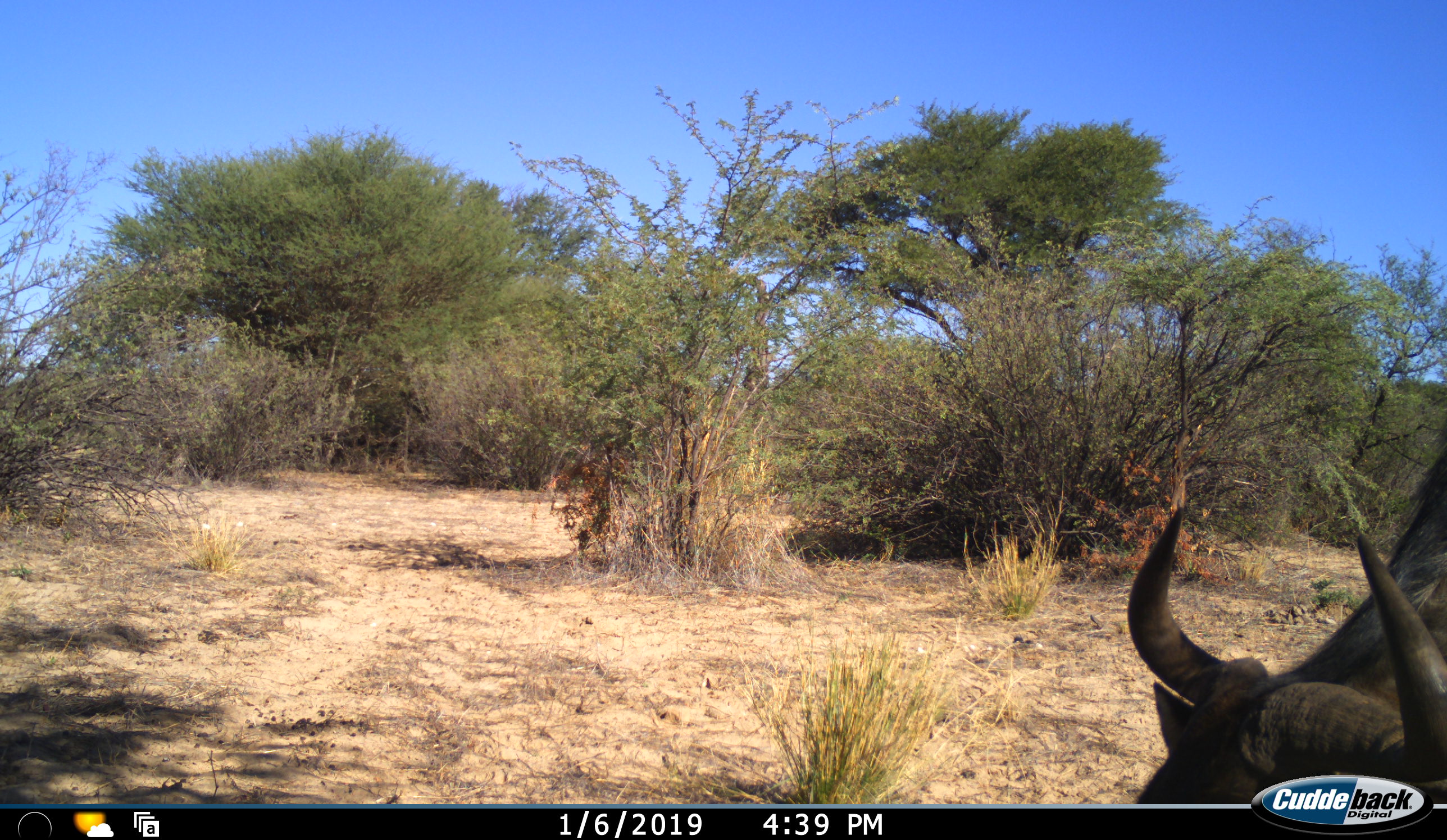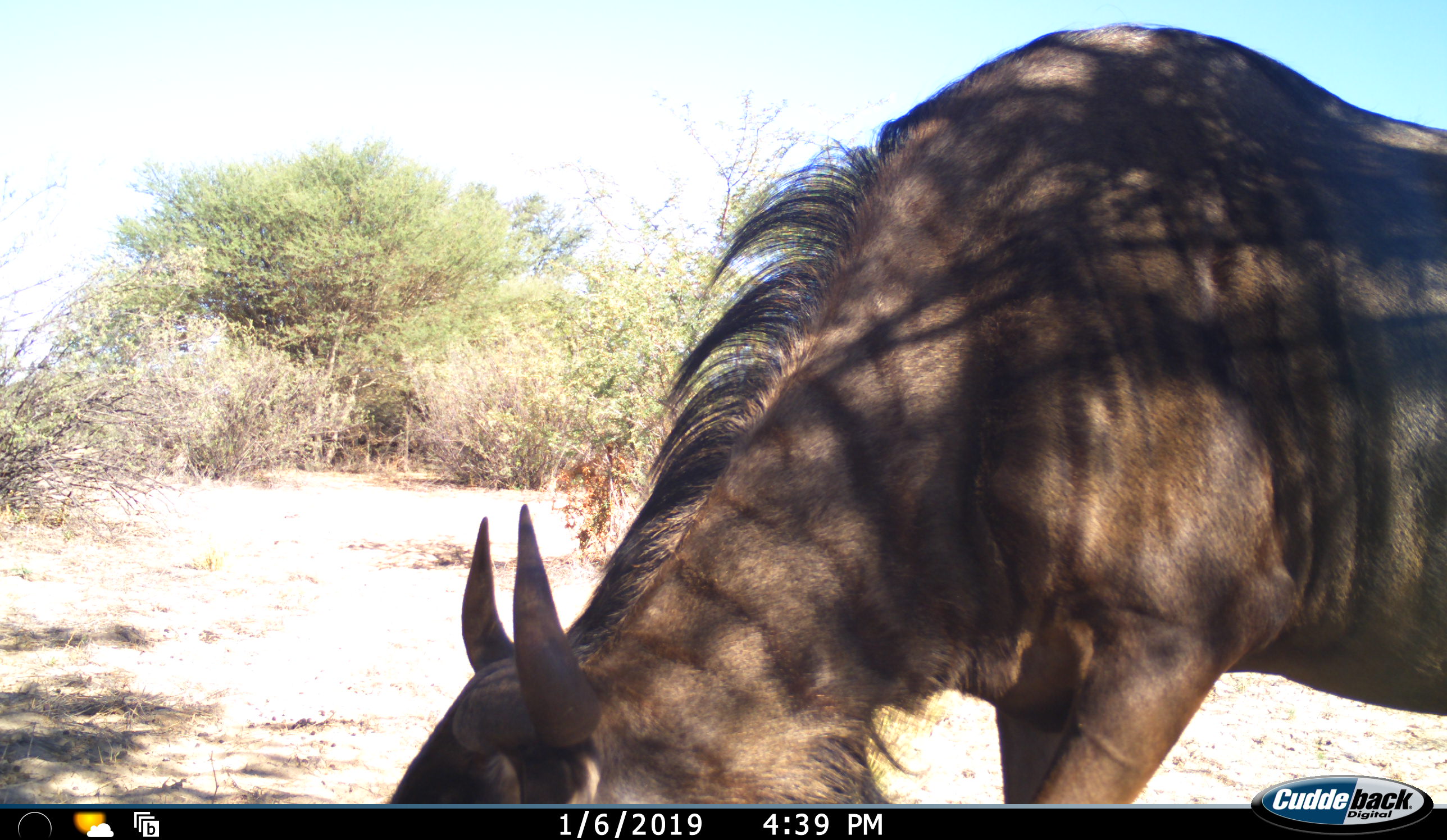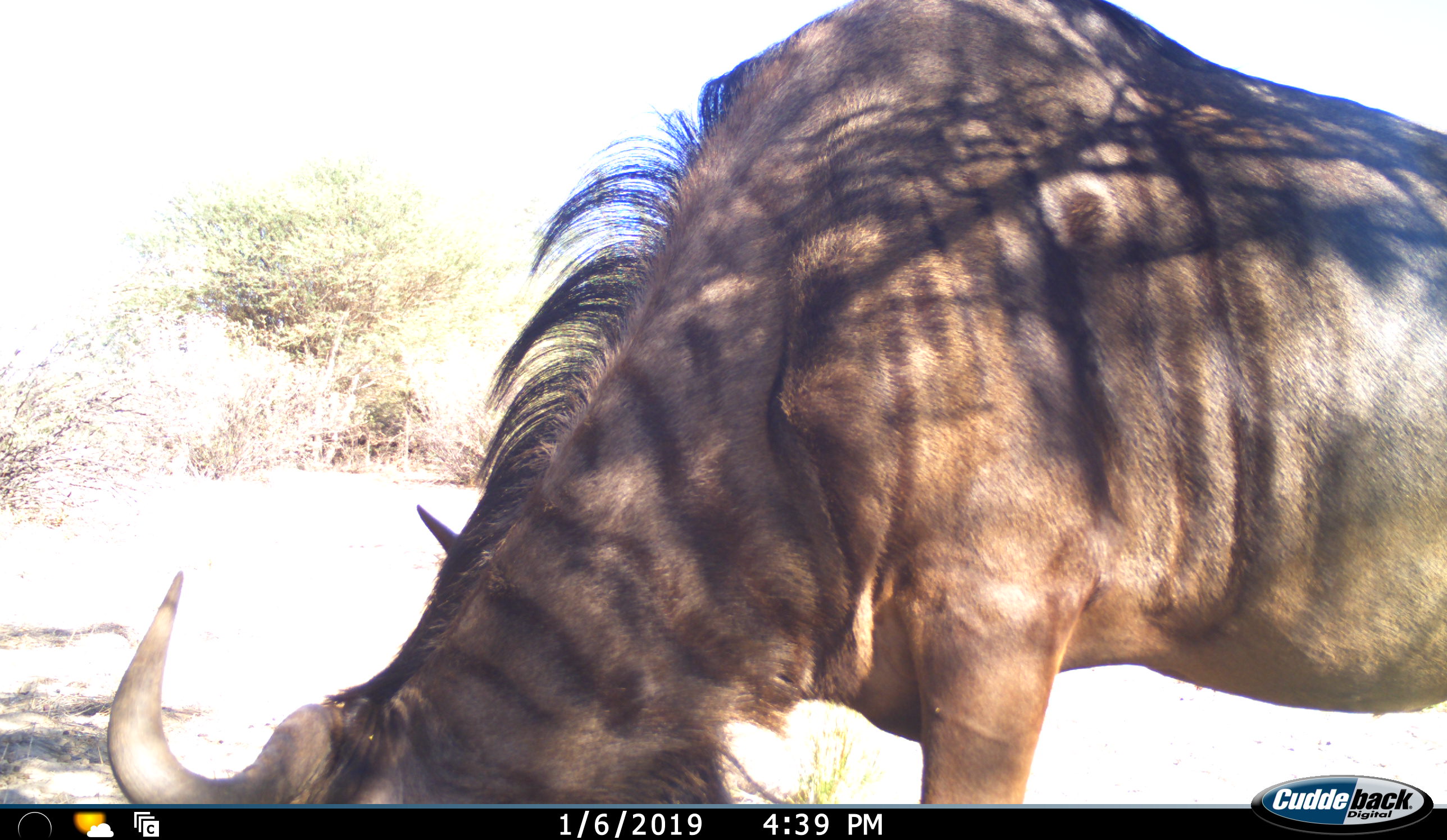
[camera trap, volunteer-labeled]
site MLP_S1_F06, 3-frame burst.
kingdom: Animalia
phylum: Chordata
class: Mammalia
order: Artiodactyla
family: Bovidae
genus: Connochaetes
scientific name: Connochaetes taurinus taurinus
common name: blue wildebeest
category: wildebeestblue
Wildebeestblue (blue wildebeest) (Connochaetes taurinus taurinus), count 1. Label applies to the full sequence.